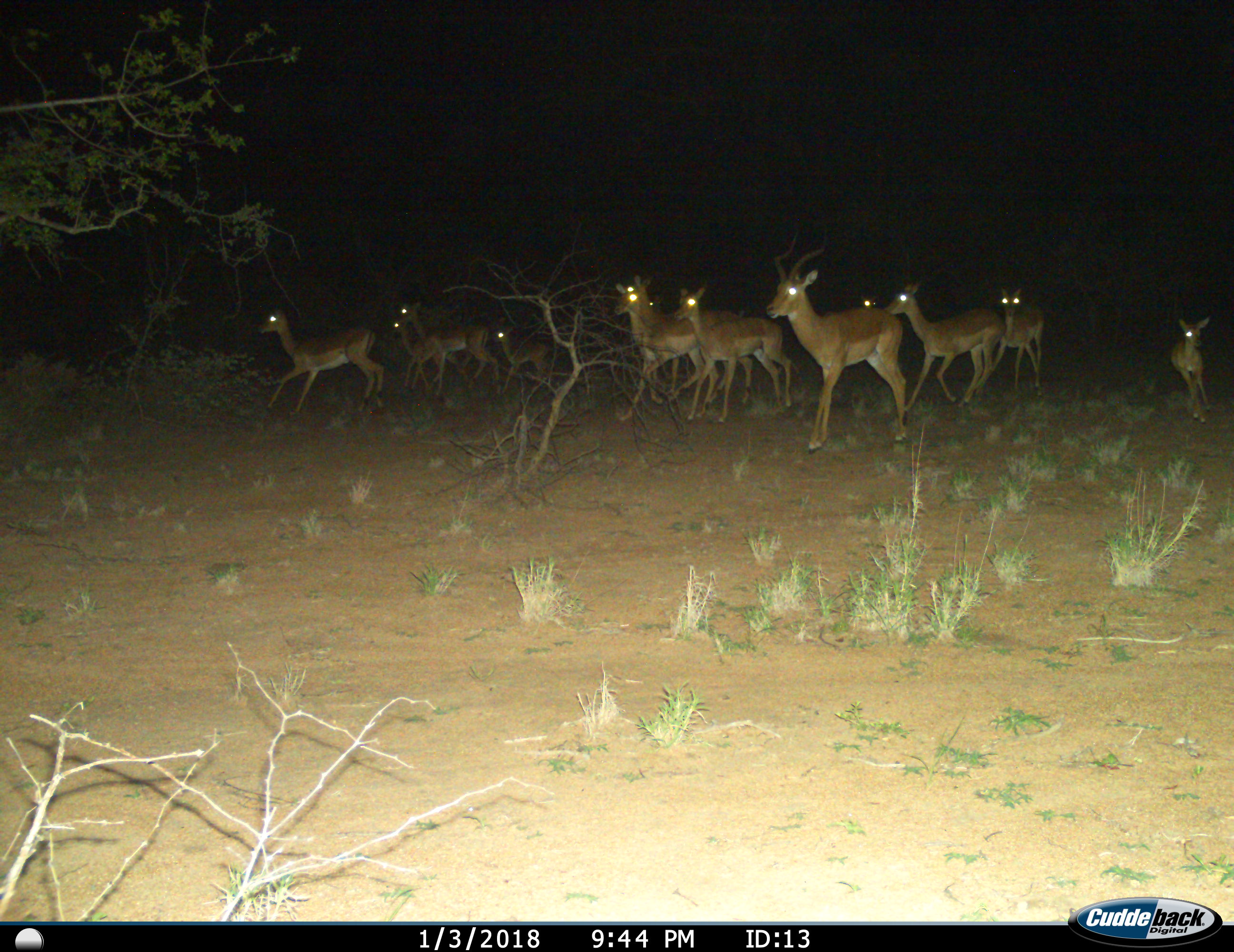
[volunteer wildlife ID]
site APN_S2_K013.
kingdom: Animalia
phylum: Chordata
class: Mammalia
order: Artiodactyla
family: Bovidae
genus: Aepyceros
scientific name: Aepyceros melampus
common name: impala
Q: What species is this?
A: Impala (Aepyceros melampus).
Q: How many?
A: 11-50.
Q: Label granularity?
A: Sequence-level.